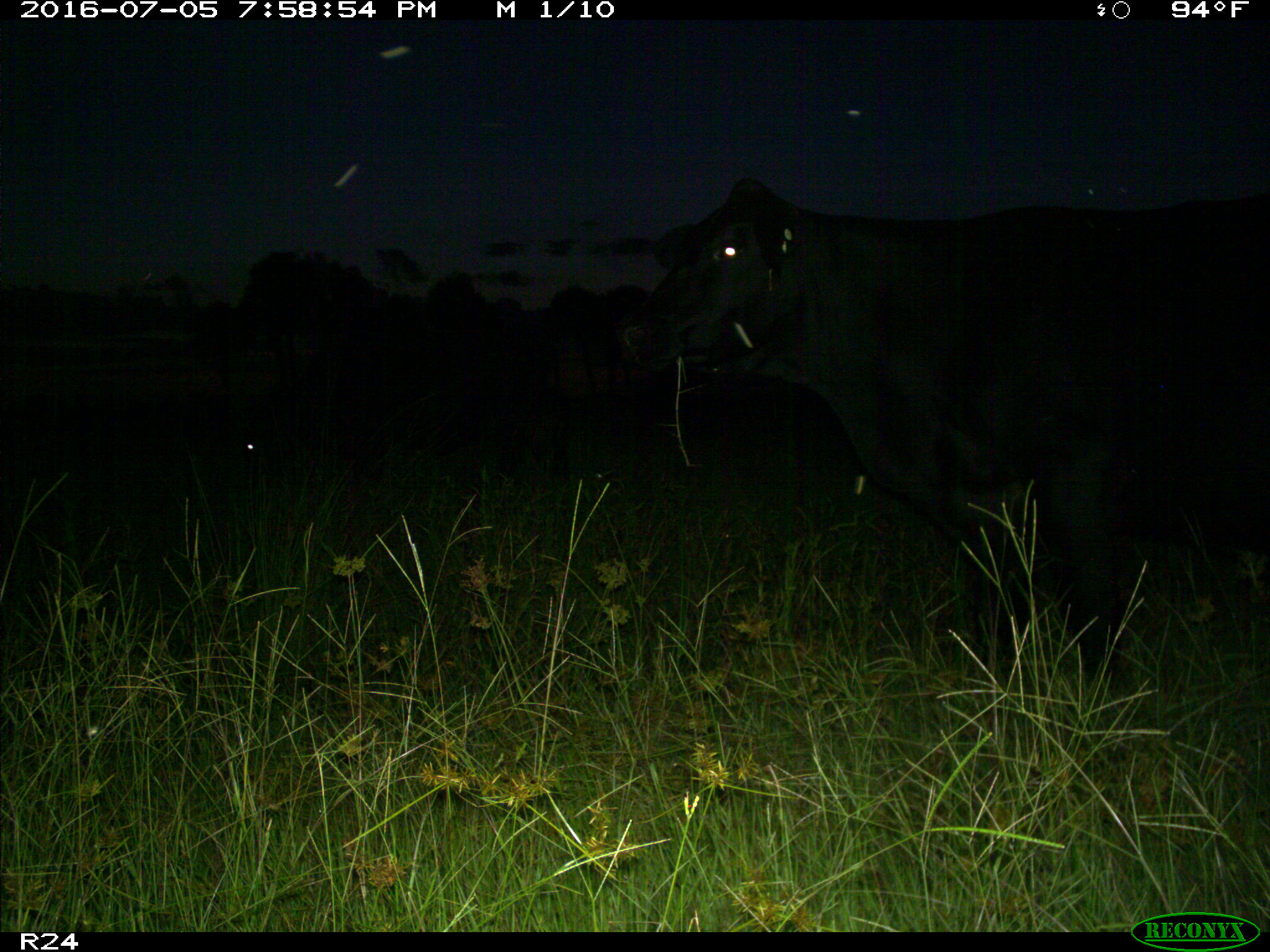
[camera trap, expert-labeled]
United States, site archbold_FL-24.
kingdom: Animalia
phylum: Chordata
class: Mammalia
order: Artiodactyla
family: Bovidae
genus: Bos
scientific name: Bos taurus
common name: domestic cow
Bos taurus (domestic cow).